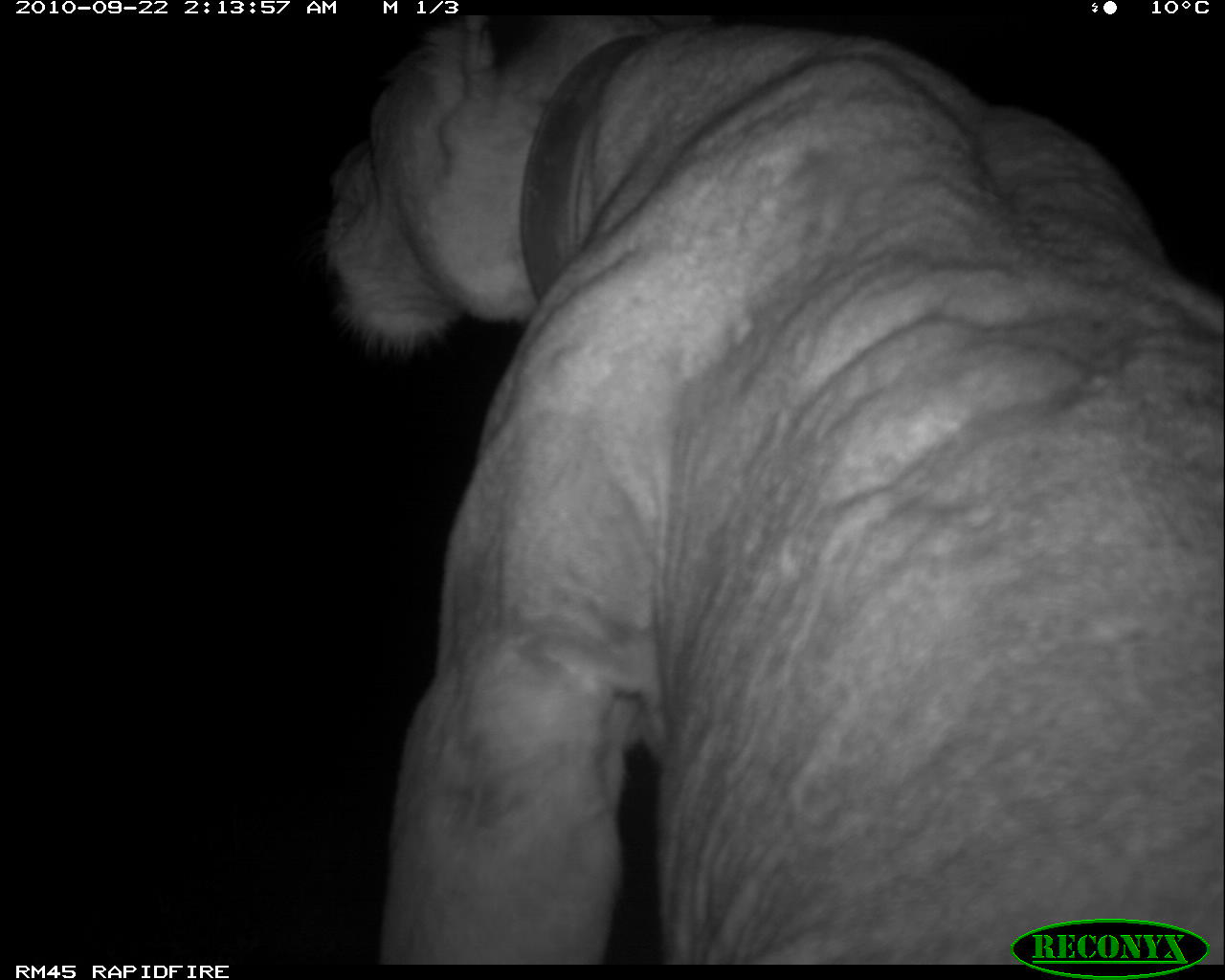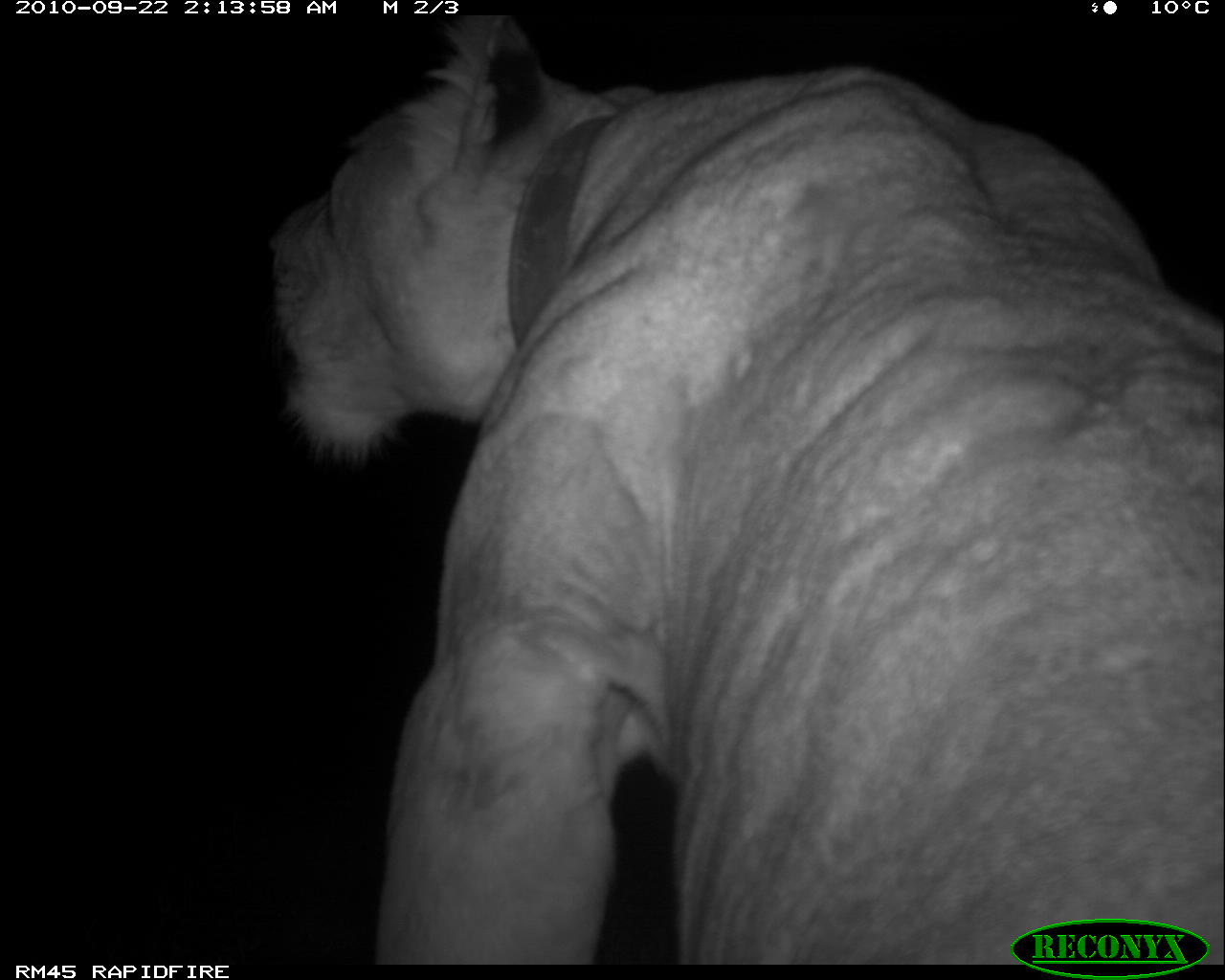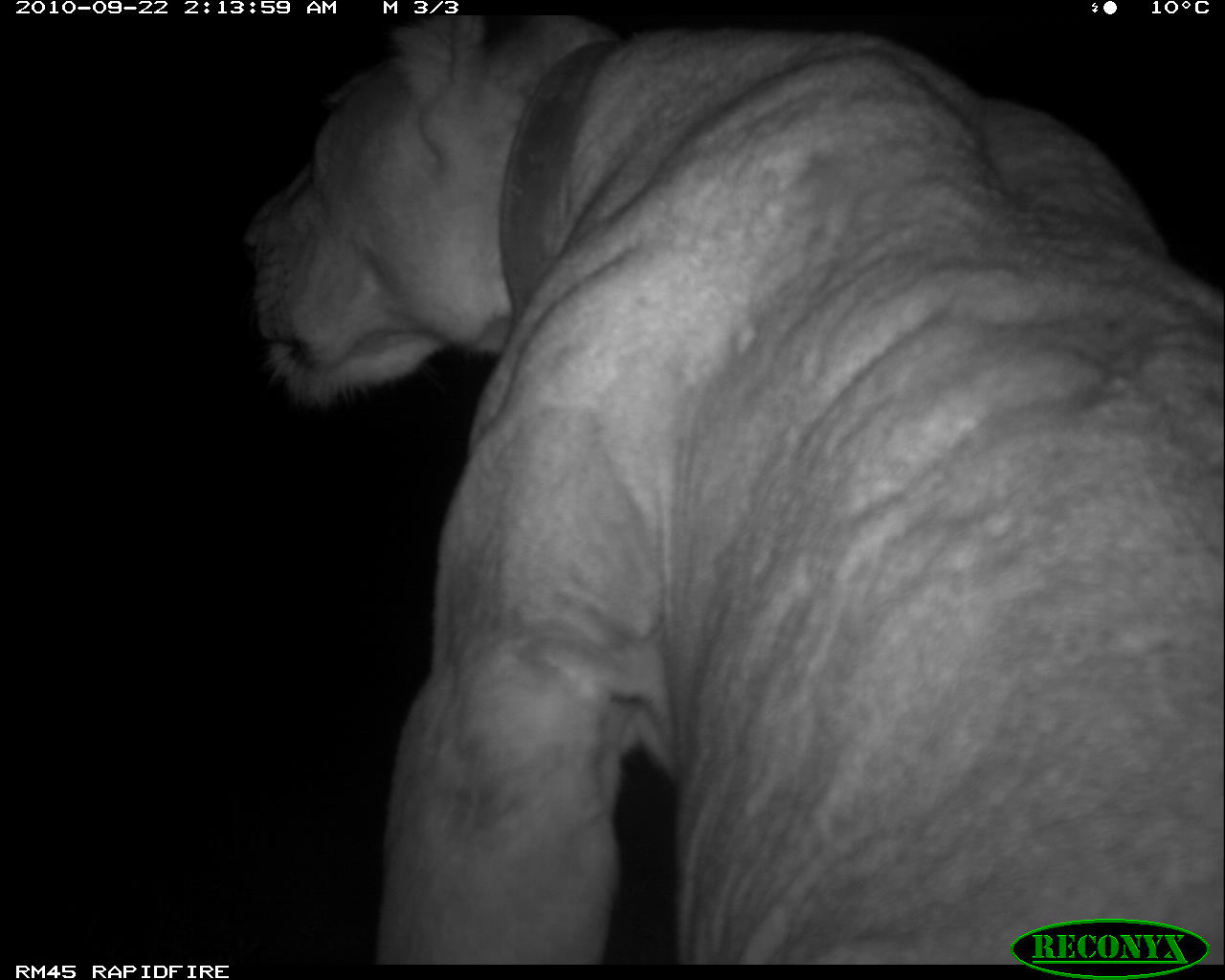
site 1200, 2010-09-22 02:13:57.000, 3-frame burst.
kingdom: Animalia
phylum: Chordata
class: Mammalia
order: Carnivora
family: Felidae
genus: Panthera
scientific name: Panthera leo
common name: lion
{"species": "Panthera leo (lion)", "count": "1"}